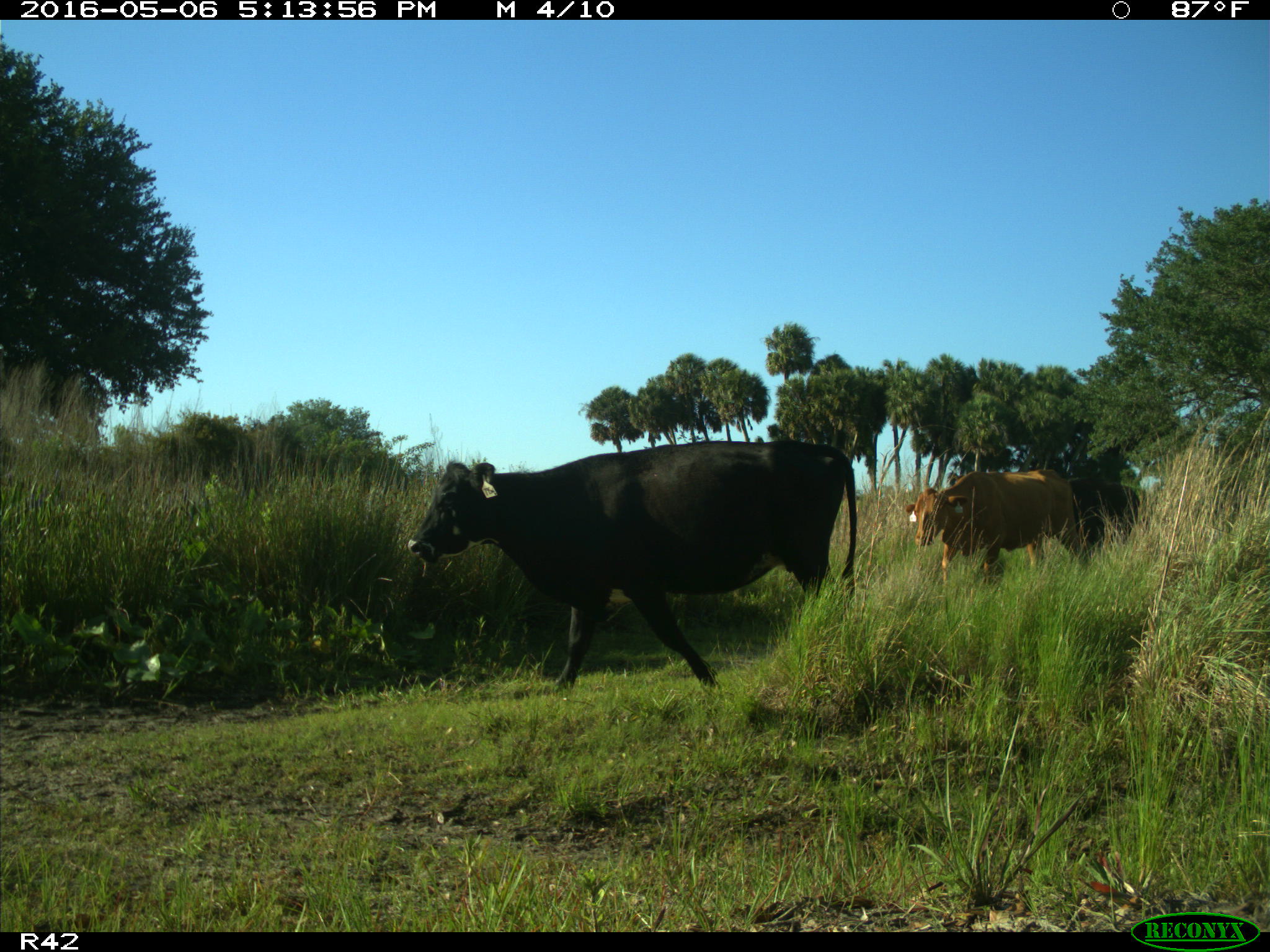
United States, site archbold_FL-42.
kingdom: Animalia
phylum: Chordata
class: Mammalia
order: Artiodactyla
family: Bovidae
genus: Bos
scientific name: Bos taurus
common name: domestic cow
Bos taurus (domestic cow).